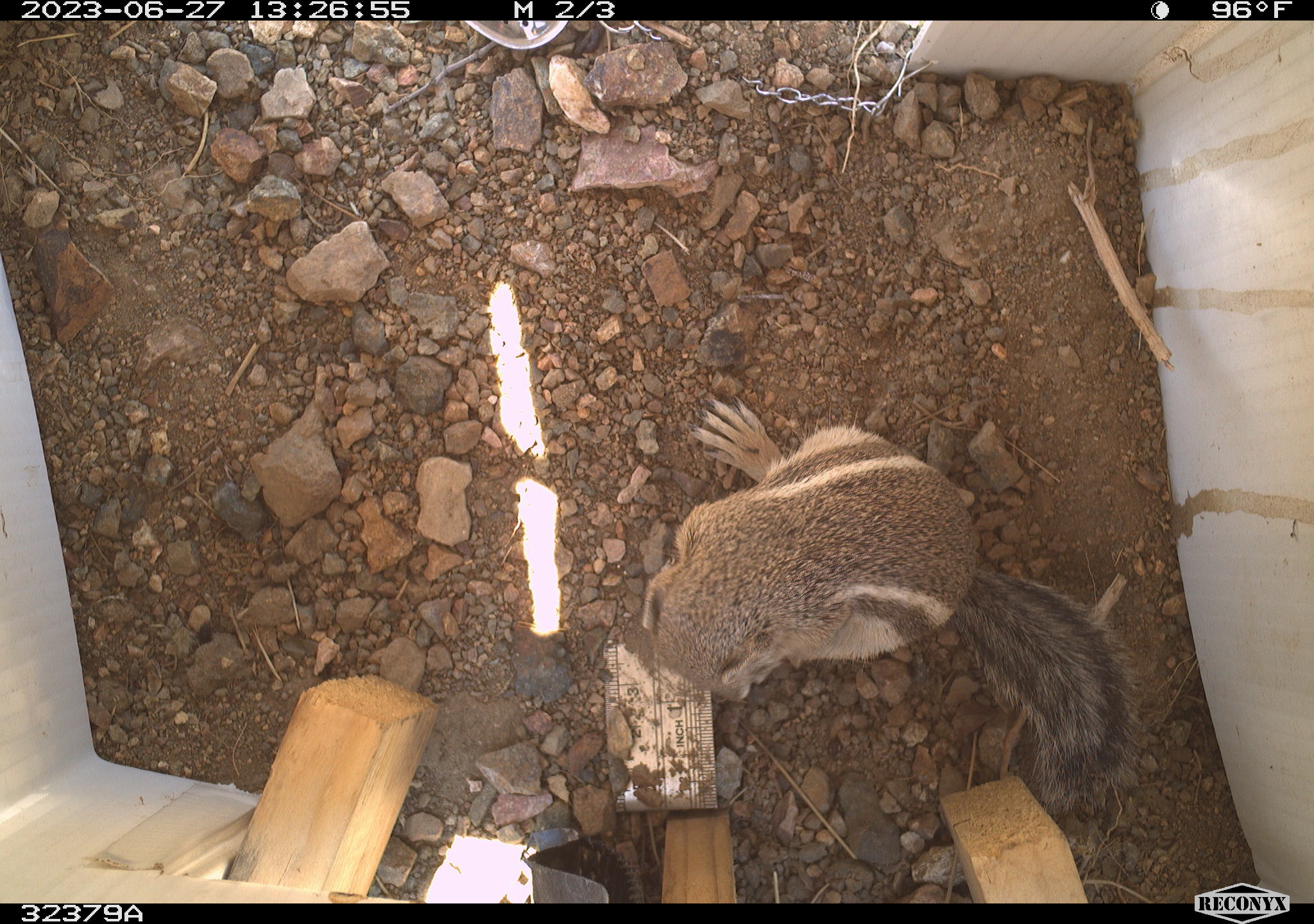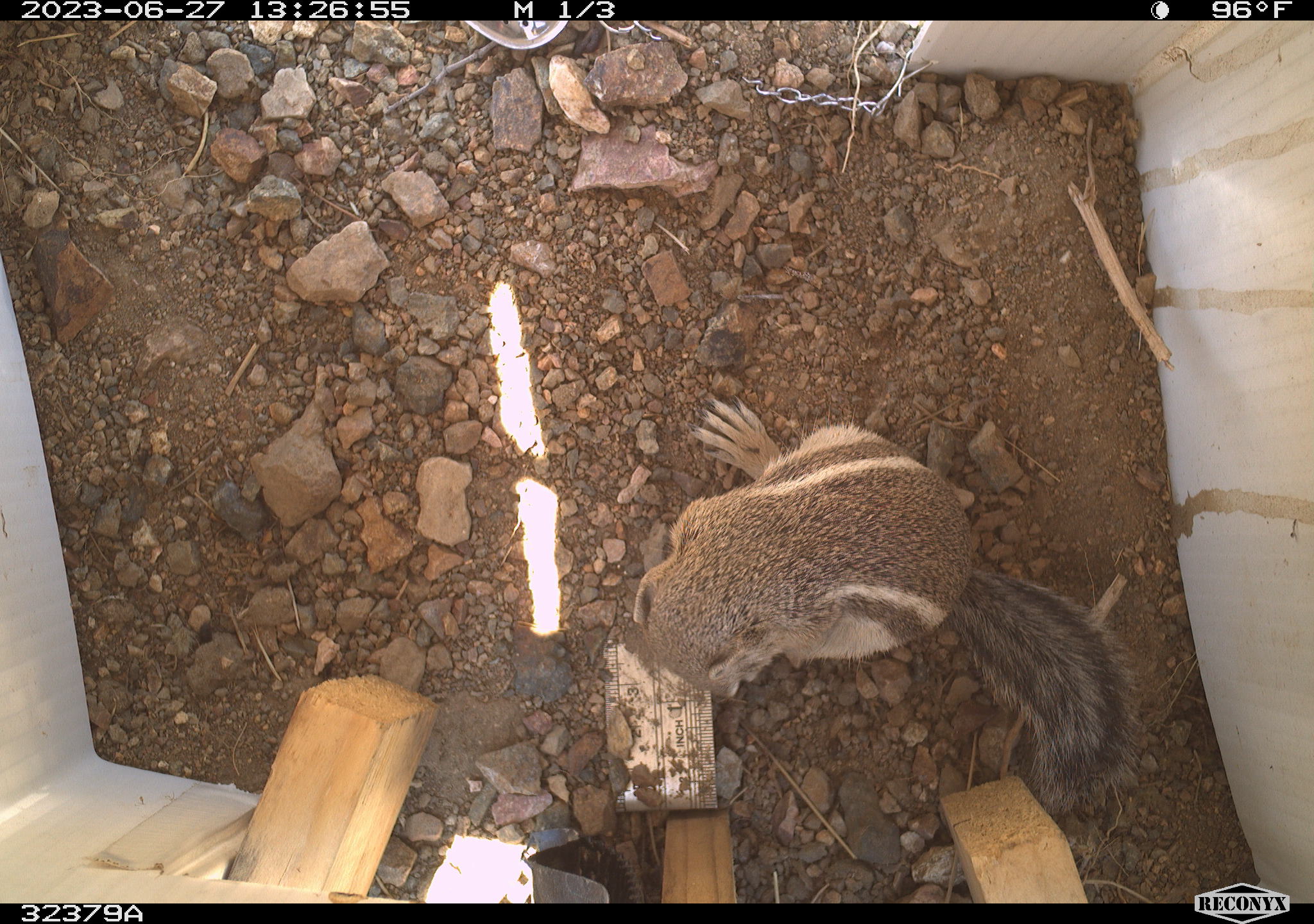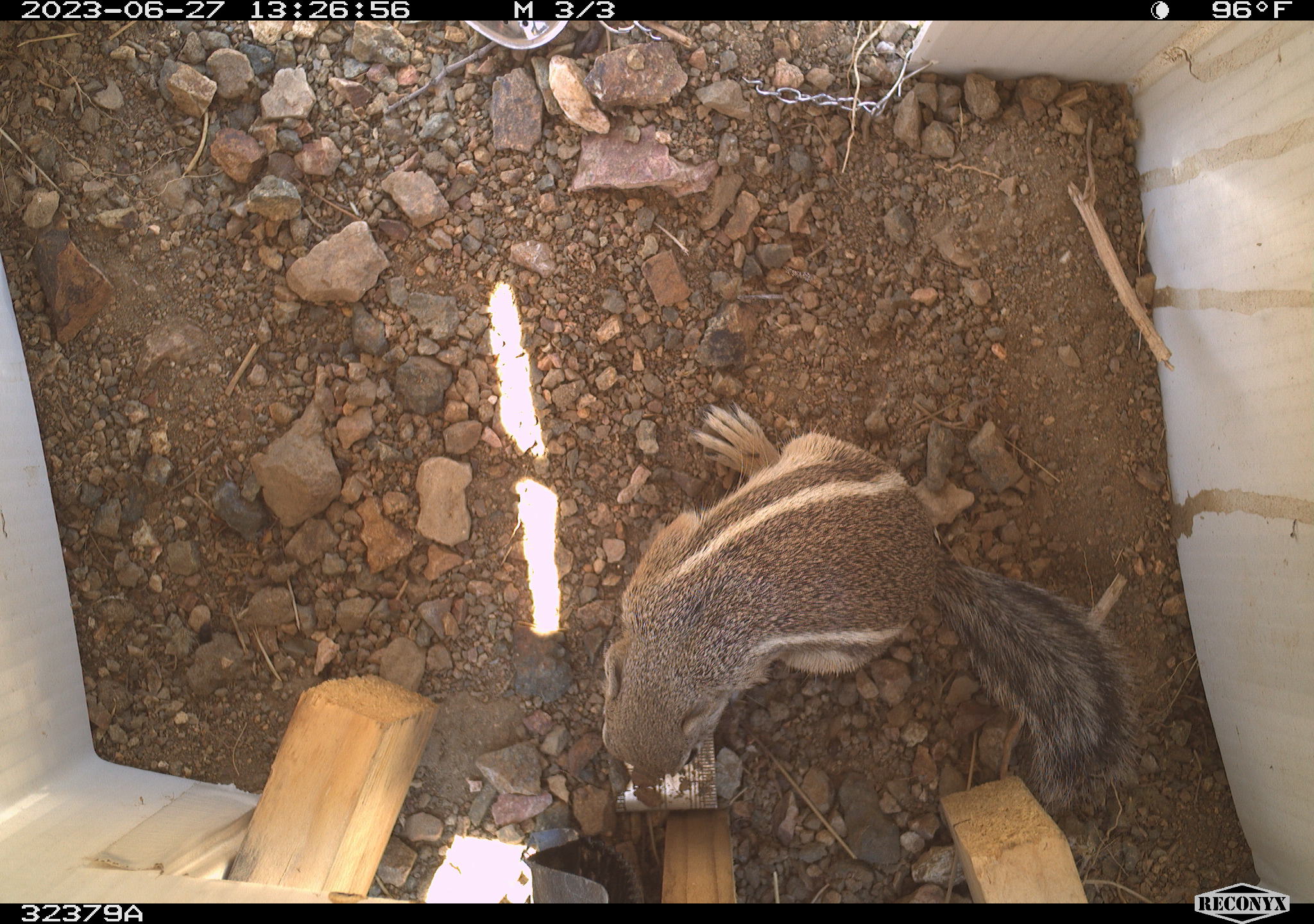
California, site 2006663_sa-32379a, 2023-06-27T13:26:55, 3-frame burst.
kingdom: Animalia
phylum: Chordata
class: Mammalia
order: Rodentia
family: Sciuridae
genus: Ammospermophilus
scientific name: Ammospermophilus leucurus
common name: white-tailed antelope squirrel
White-tailed antelope squirrel (Ammospermophilus leucurus).